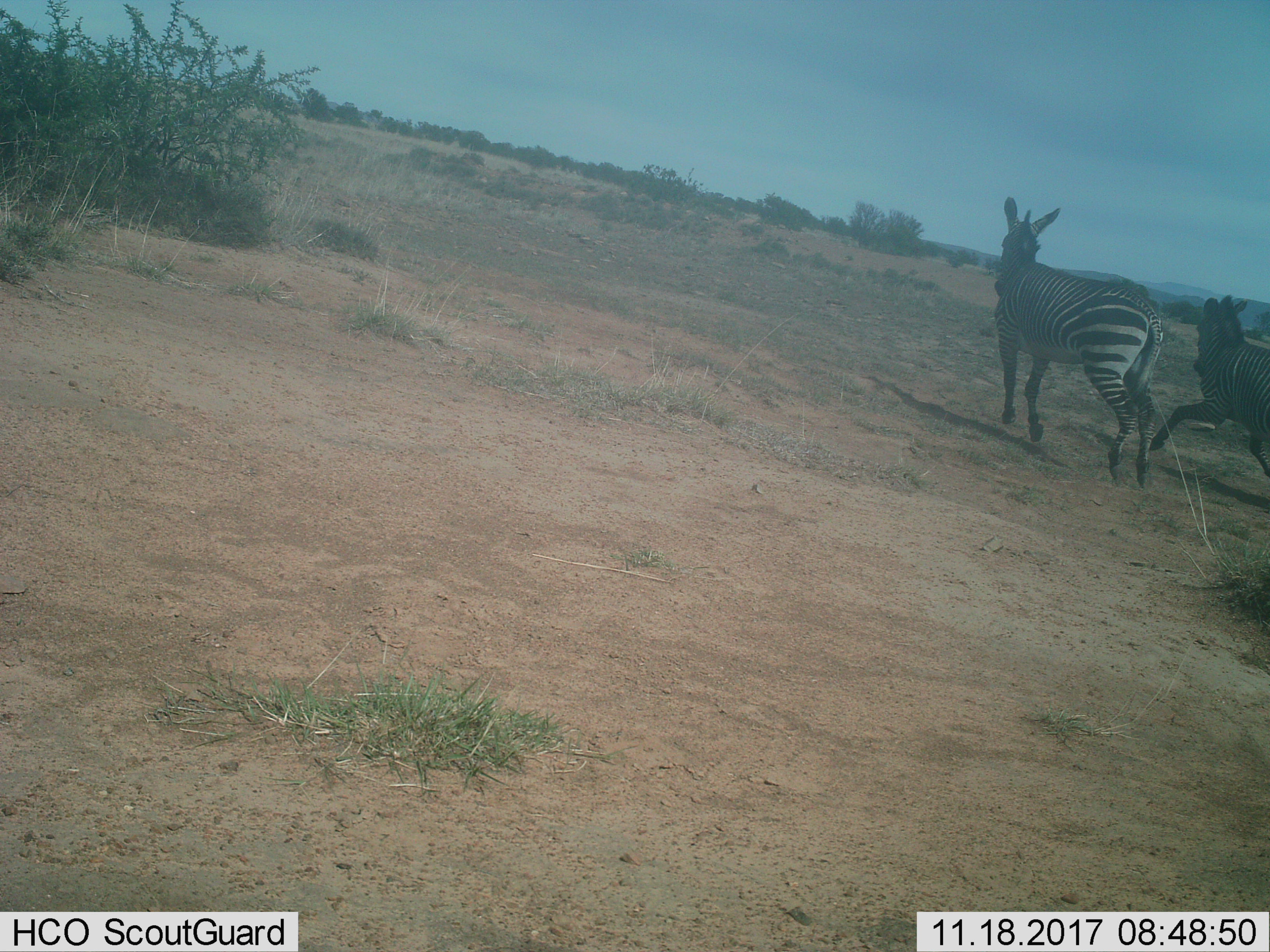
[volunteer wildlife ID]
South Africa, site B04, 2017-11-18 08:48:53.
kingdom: Animalia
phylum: Chordata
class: Mammalia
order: Perissodactyla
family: Equidae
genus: Equus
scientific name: Equus zebra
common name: mountain zebra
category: zebramountain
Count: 2.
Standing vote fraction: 0%.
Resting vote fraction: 0%.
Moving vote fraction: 75%.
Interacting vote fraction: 12%.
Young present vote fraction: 25%.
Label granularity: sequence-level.